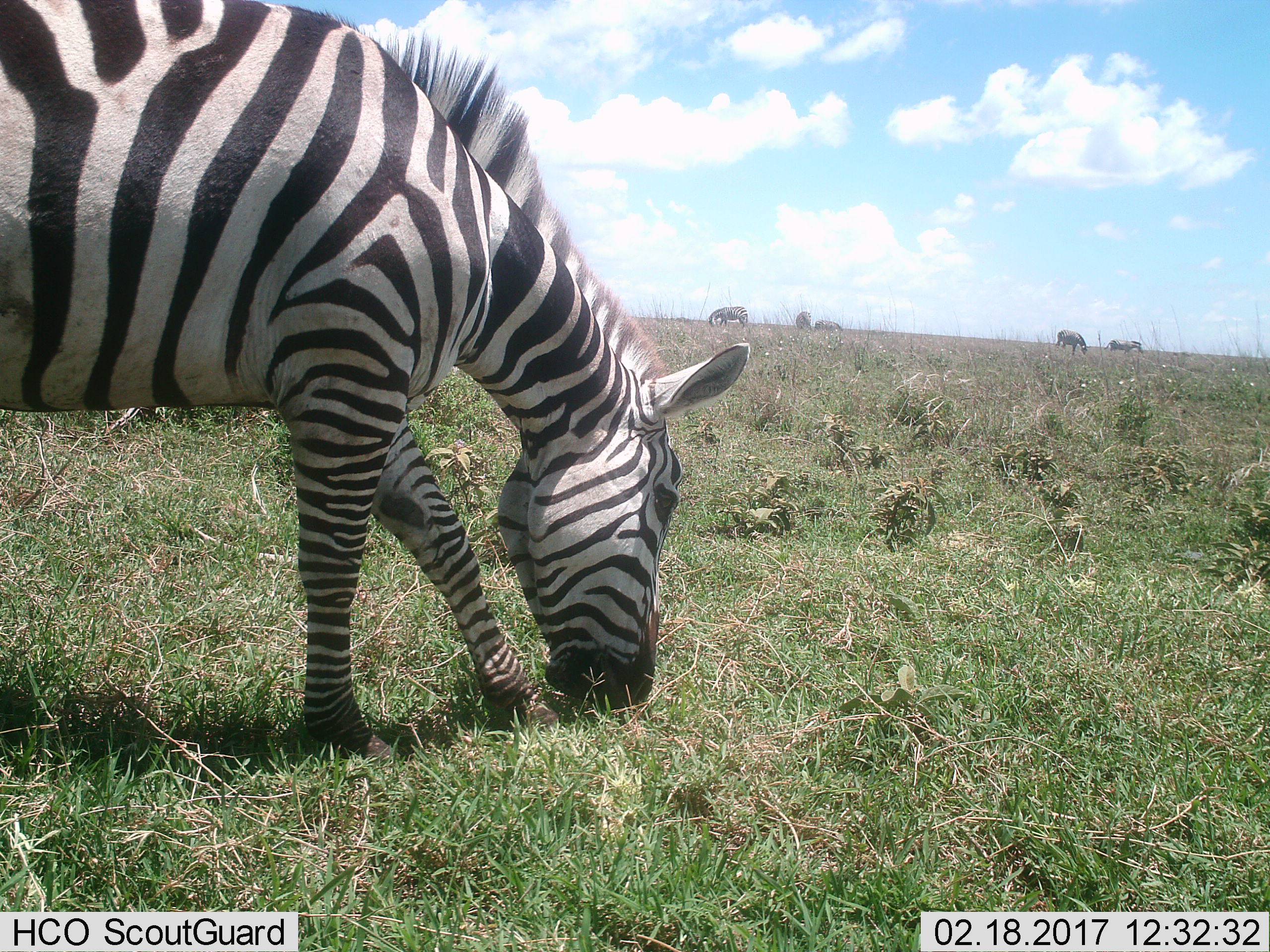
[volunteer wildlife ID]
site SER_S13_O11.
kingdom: Animalia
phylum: Chordata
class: Mammalia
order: Perissodactyla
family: Equidae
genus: Equus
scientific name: Equus quagga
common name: plains zebra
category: zebraplains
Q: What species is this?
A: Zebraplains (plains zebra) (Equus quagga).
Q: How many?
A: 6.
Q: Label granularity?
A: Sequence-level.